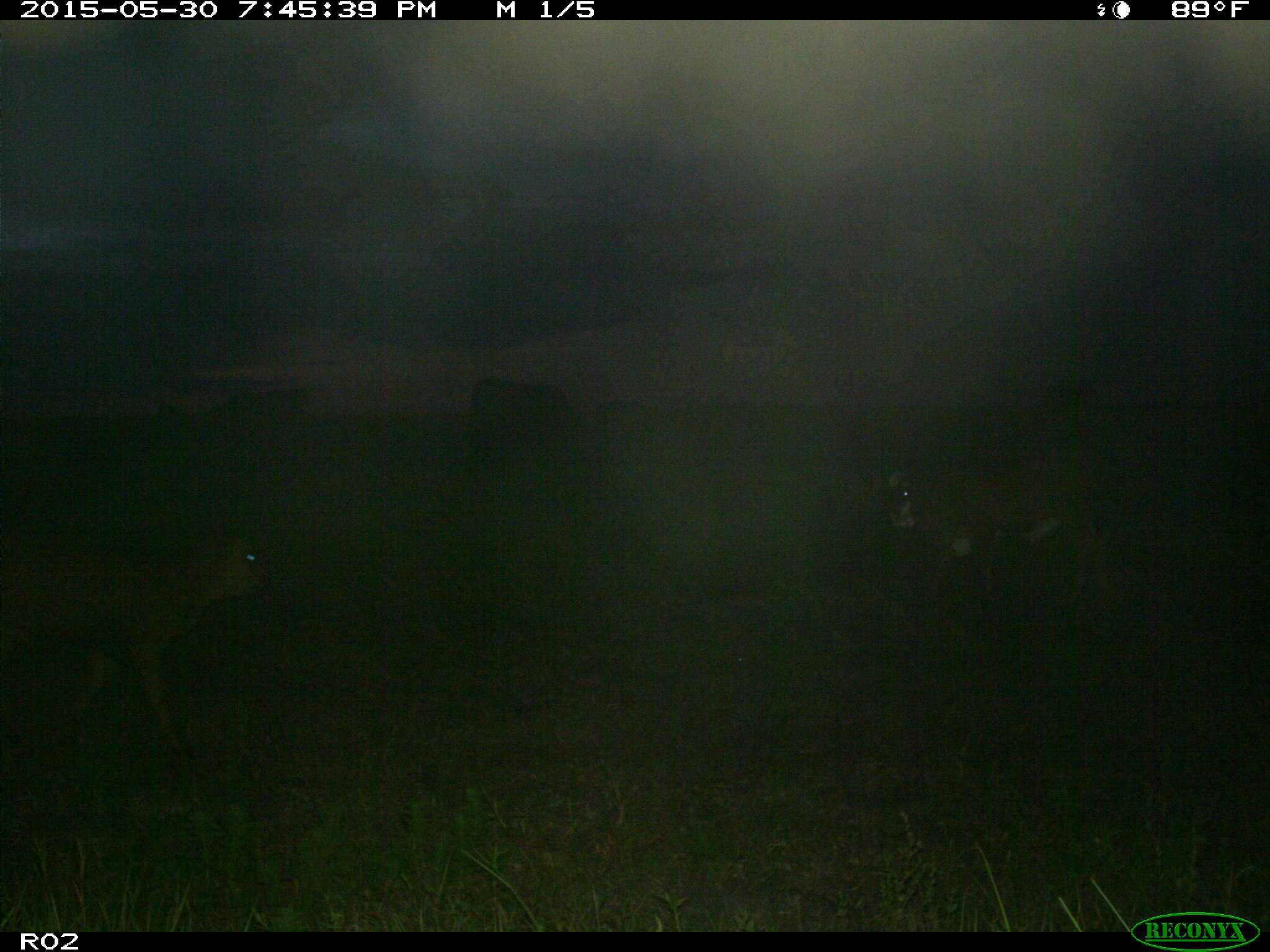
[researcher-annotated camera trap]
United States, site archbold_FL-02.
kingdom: Animalia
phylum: Chordata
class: Mammalia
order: Artiodactyla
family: Bovidae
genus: Bos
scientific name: Bos taurus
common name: domestic cow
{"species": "Bos taurus (domestic cow)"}